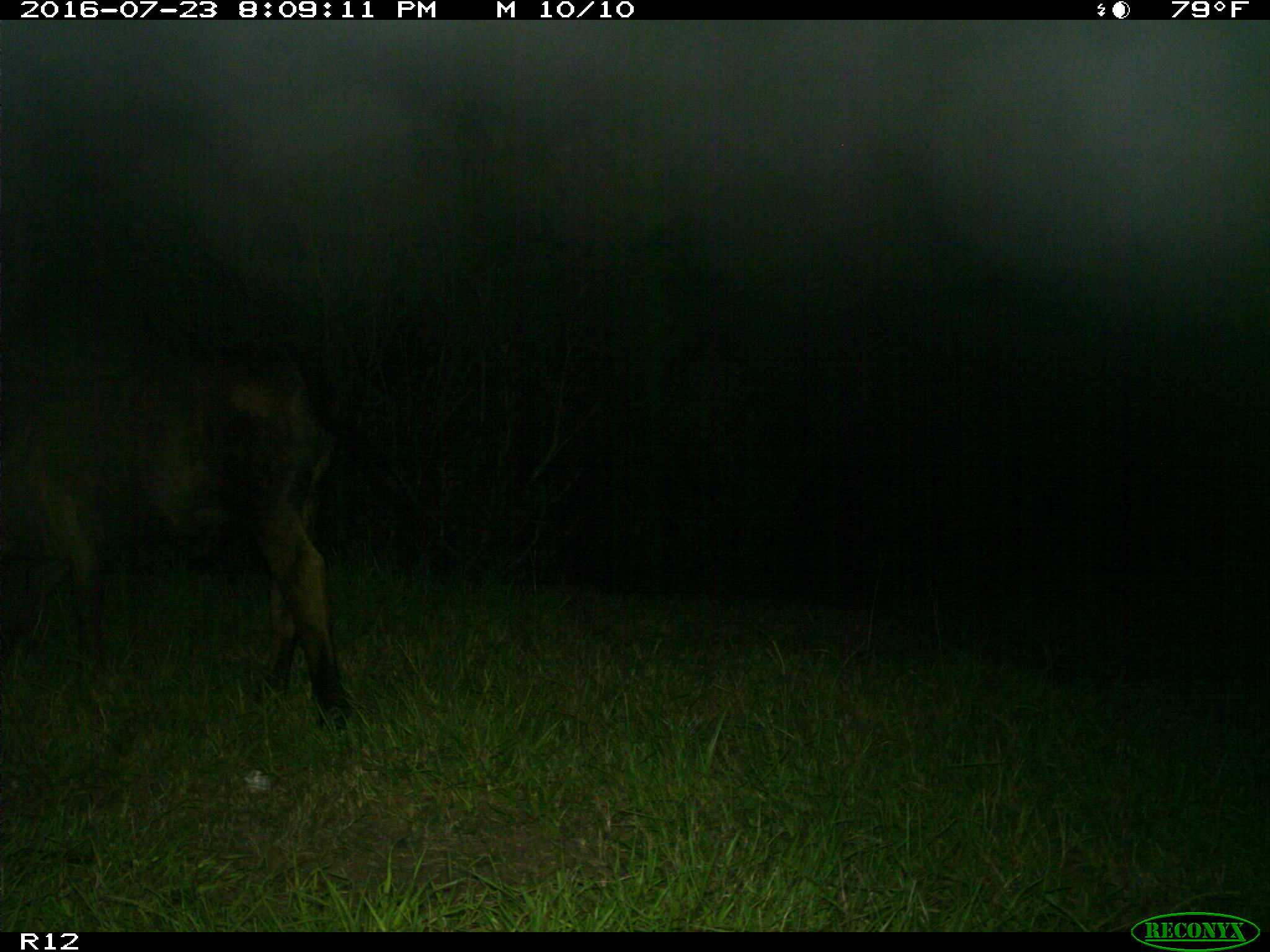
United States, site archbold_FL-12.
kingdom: Animalia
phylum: Chordata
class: Mammalia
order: Artiodactyla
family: Bovidae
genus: Bos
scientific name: Bos taurus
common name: domestic cow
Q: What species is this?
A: Bos taurus (domestic cow).